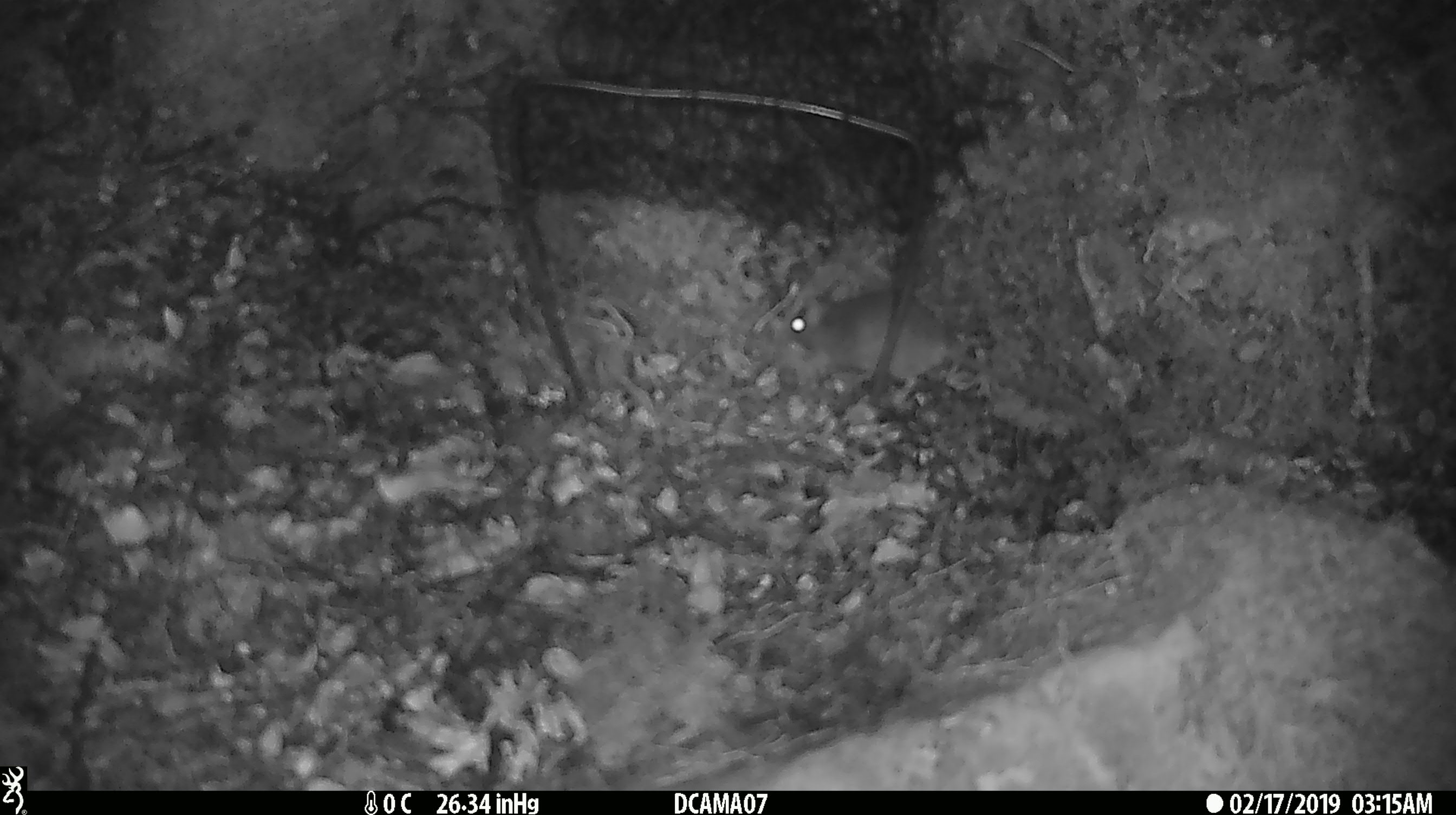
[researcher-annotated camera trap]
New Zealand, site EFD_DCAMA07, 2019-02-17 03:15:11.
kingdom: Animalia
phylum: Chordata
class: Mammalia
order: Rodentia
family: Muridae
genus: Mus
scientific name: Mus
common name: mouse